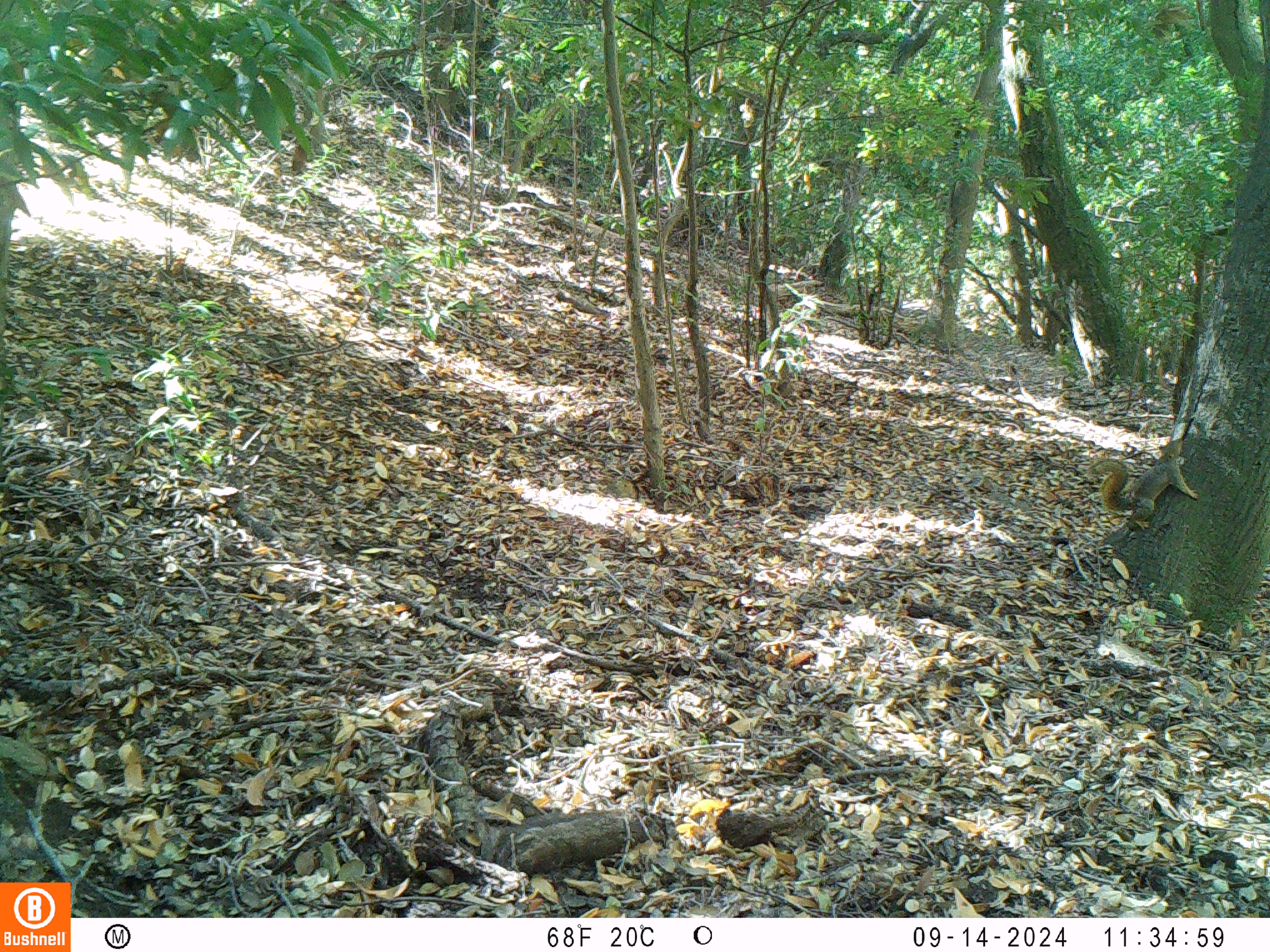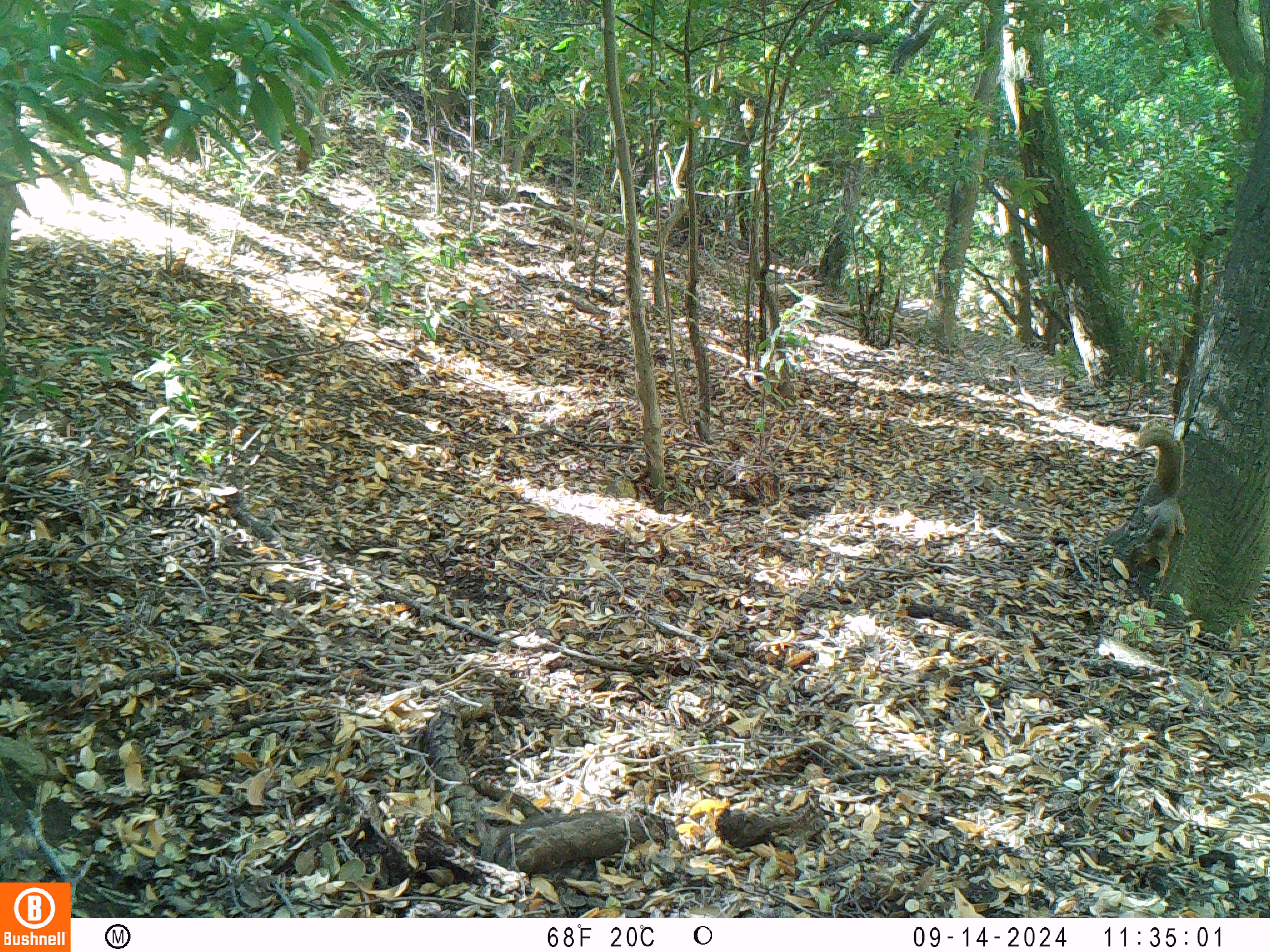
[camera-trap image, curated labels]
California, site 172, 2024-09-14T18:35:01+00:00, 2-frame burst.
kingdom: Animalia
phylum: Chordata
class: Mammalia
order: Rodentia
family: Sciuridae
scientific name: Sciuridae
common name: squirrel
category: unknown squirrel